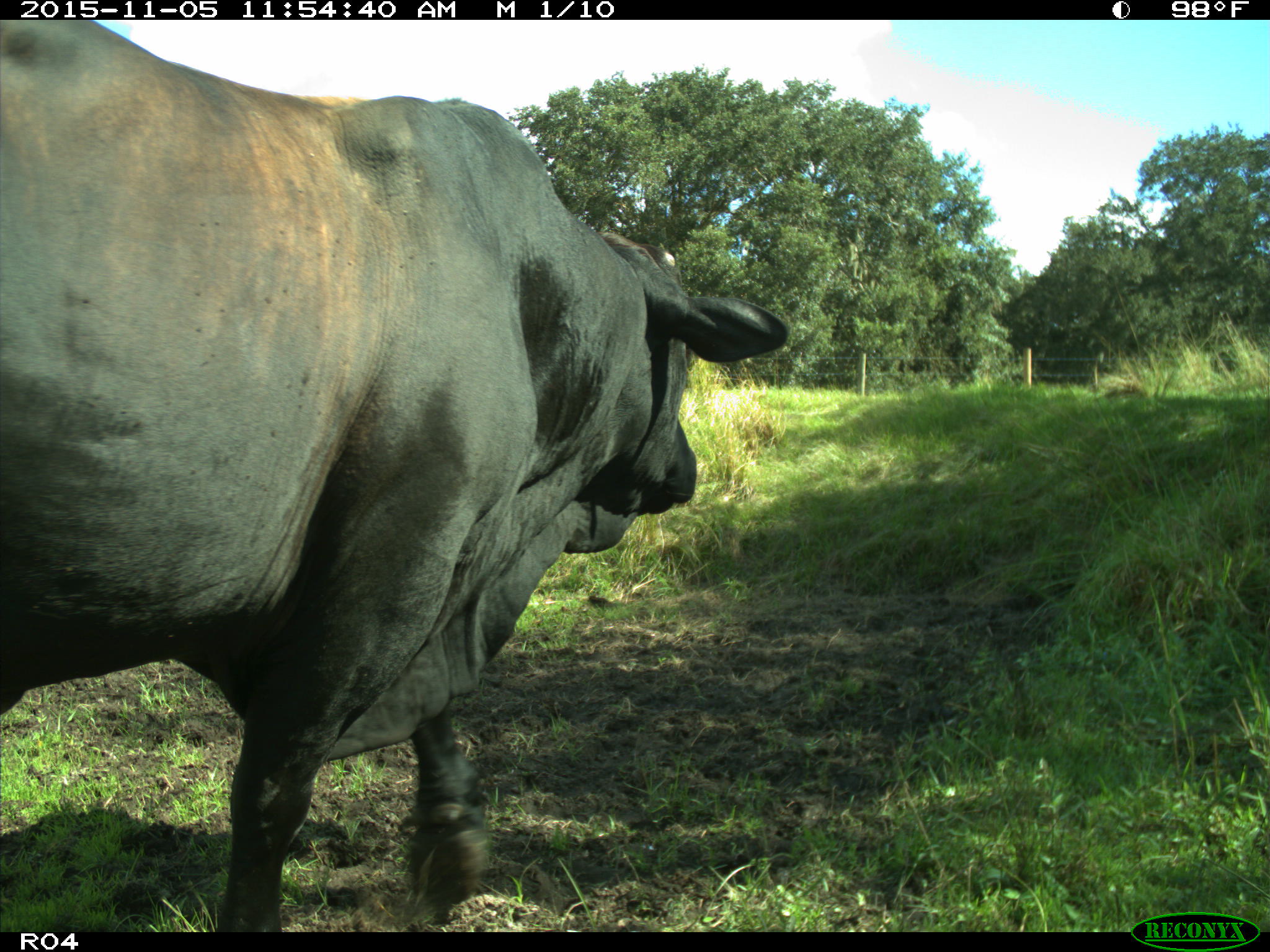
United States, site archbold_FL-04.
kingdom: Animalia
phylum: Chordata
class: Mammalia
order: Artiodactyla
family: Bovidae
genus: Bos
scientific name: Bos taurus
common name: domestic cow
Bos taurus (domestic cow).